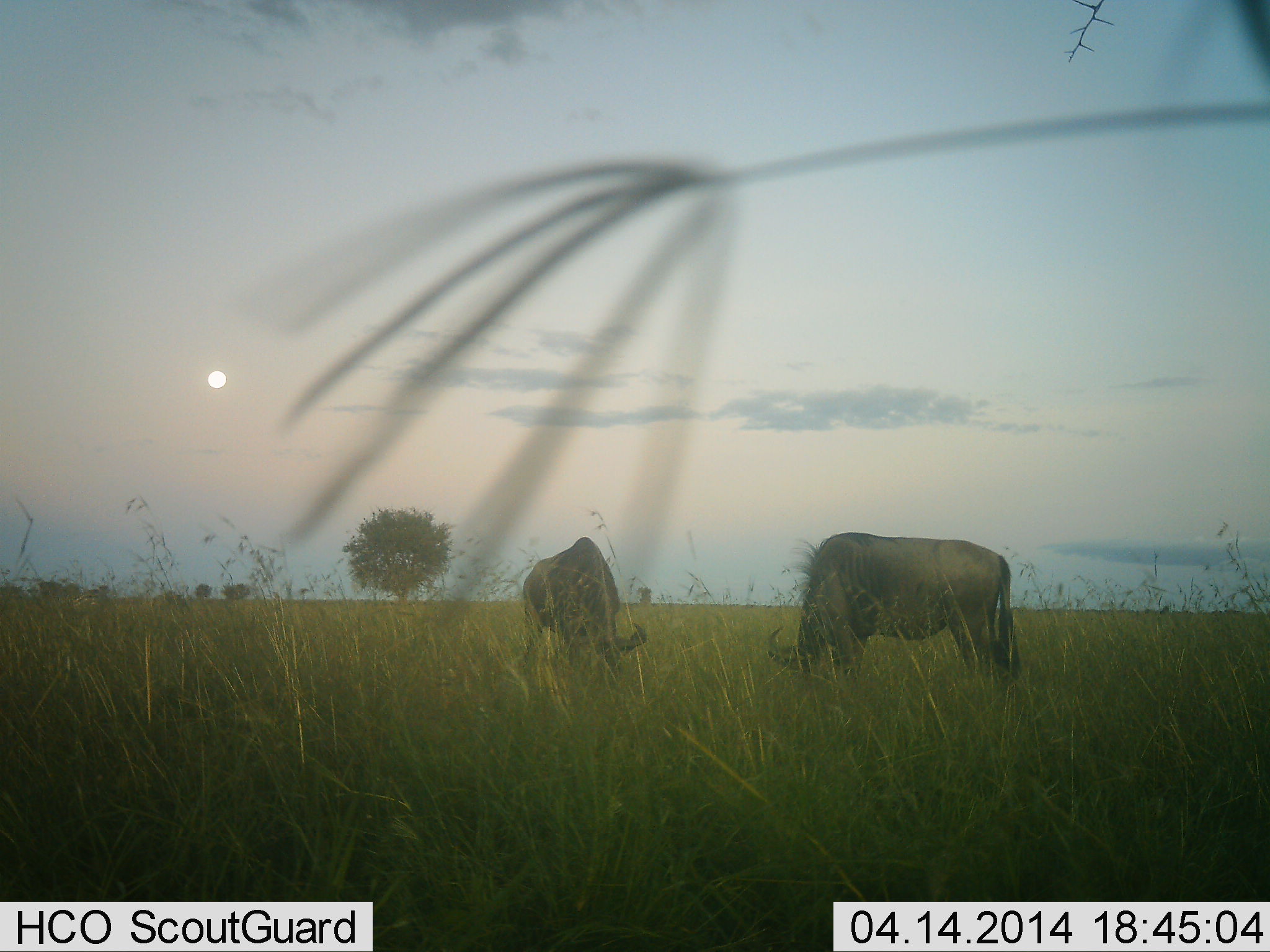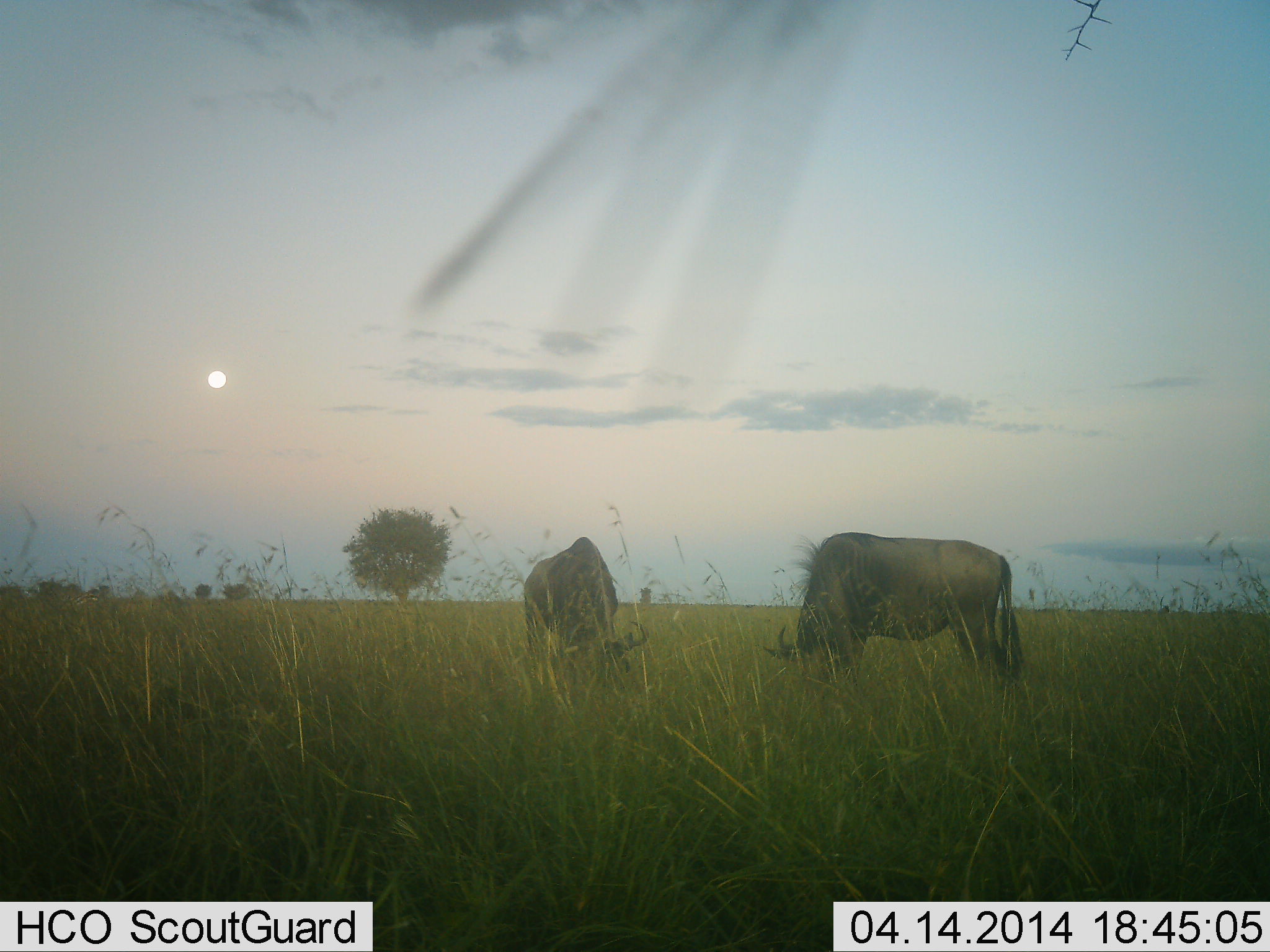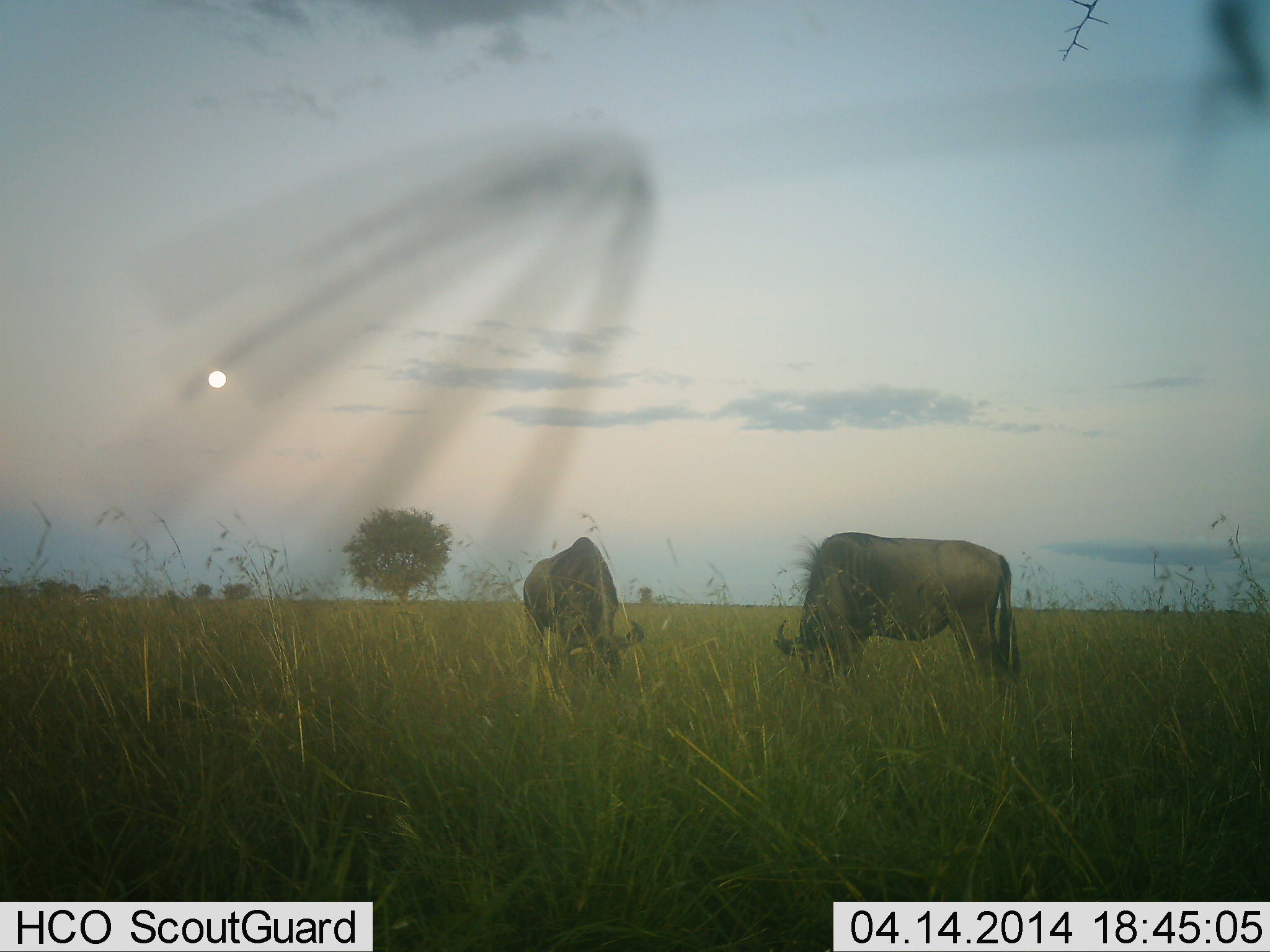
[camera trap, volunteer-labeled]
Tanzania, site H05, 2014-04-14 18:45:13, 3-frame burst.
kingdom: Animalia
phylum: Chordata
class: Mammalia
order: Artiodactyla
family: Bovidae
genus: Connochaetes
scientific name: Connochaetes taurinus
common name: blue wildebeest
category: wildebeest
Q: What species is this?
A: Wildebeest (blue wildebeest) (Connochaetes taurinus).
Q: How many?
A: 2.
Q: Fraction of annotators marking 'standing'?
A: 20%.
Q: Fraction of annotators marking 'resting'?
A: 0%.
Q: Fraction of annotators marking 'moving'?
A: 0%.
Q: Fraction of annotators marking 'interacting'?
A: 0%.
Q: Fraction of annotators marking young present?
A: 0%.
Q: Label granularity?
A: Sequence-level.